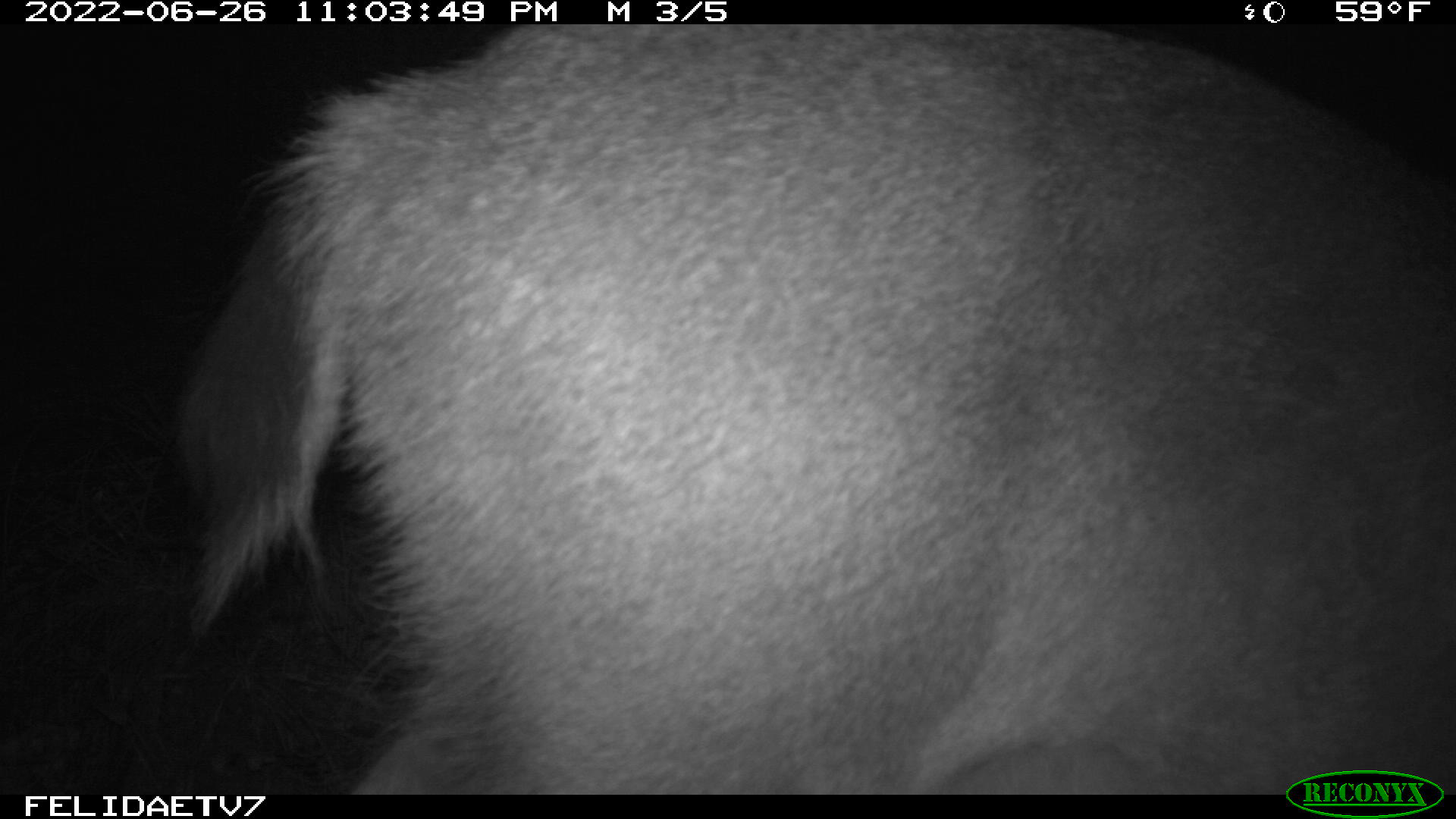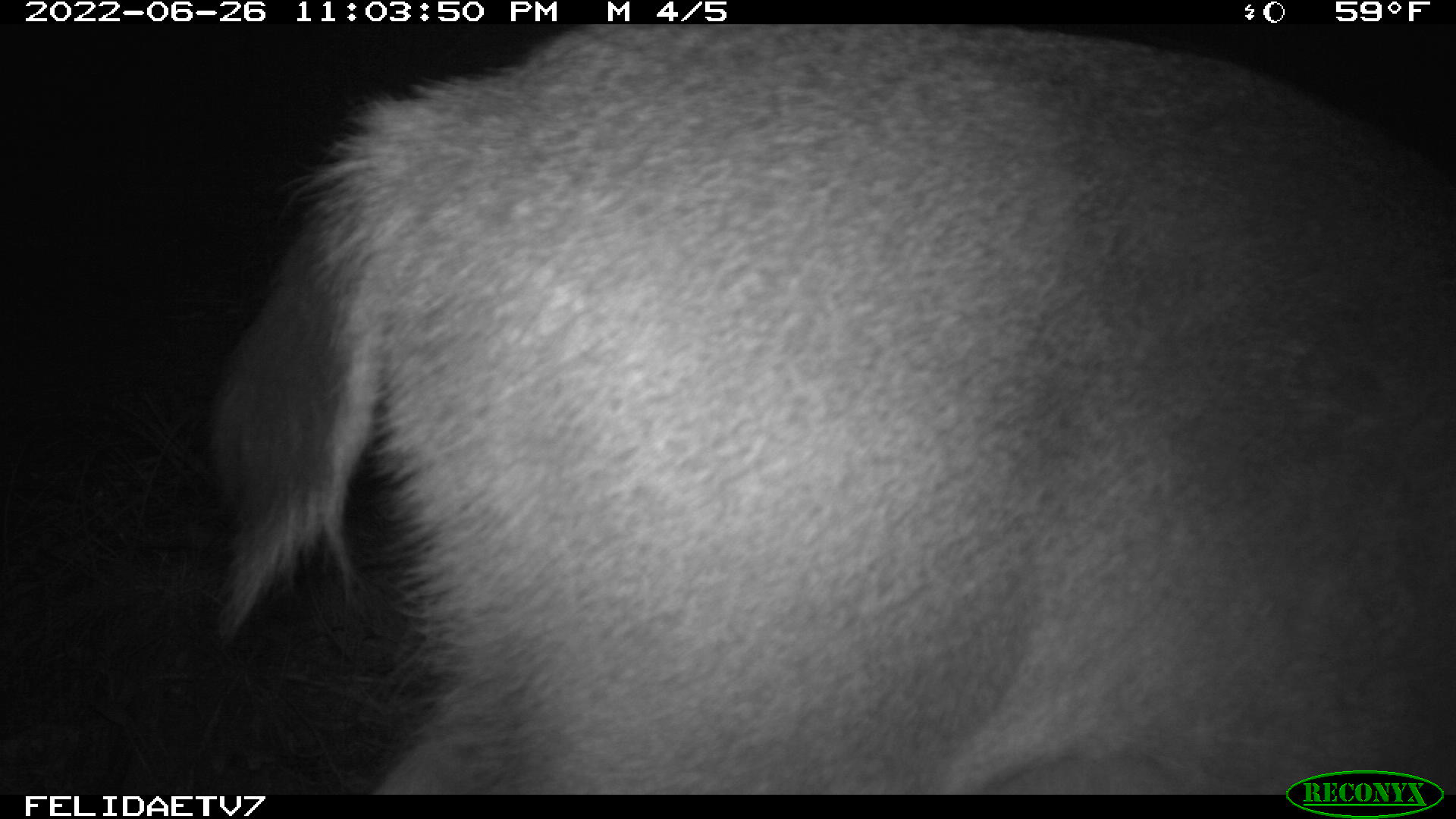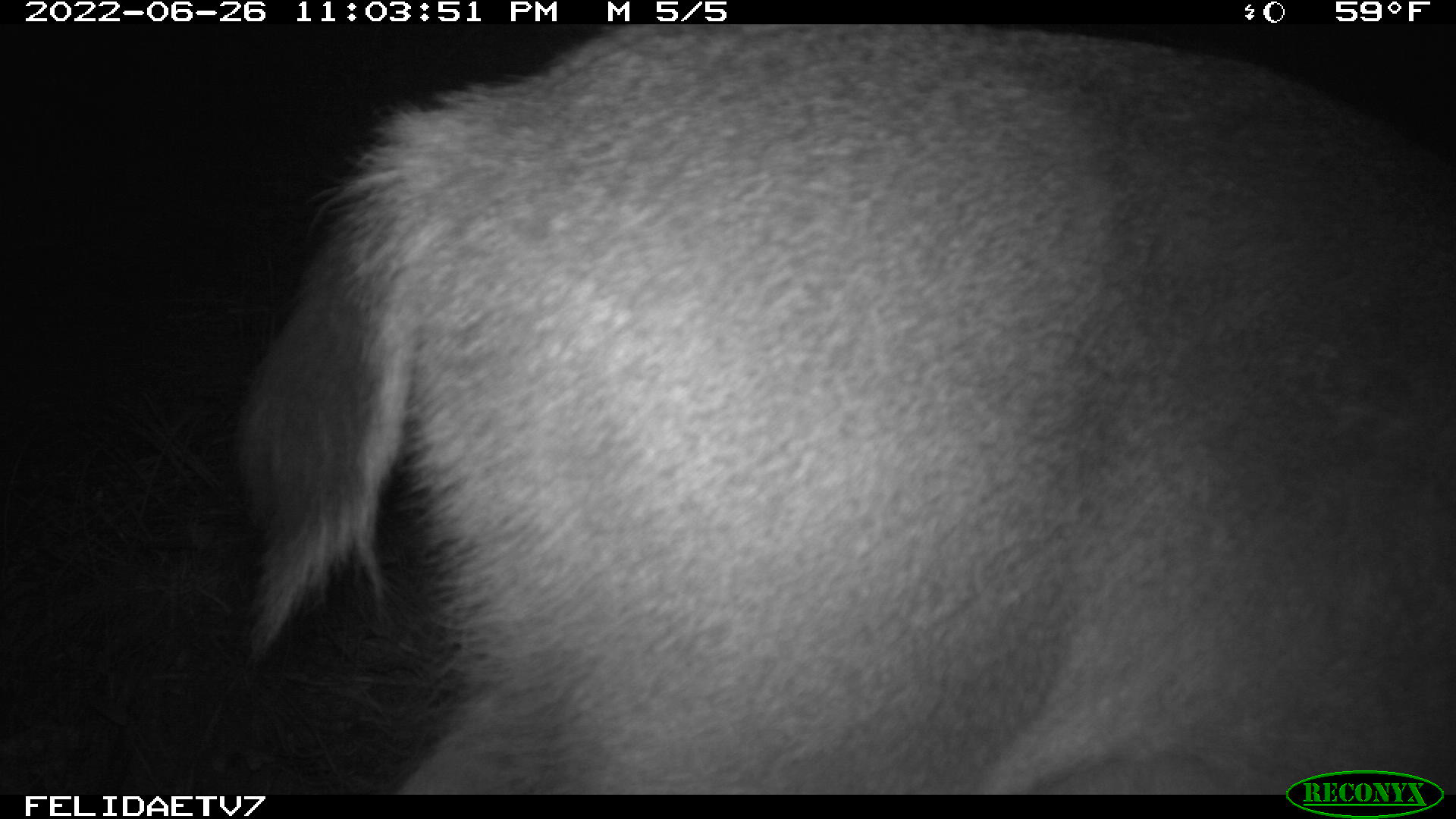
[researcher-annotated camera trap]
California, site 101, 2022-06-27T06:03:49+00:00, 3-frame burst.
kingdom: Animalia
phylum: Chordata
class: Mammalia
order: Artiodactyla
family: Cervidae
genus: Odocoileus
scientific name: Odocoileus hemionus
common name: mule deer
Mule deer (Odocoileus hemionus).